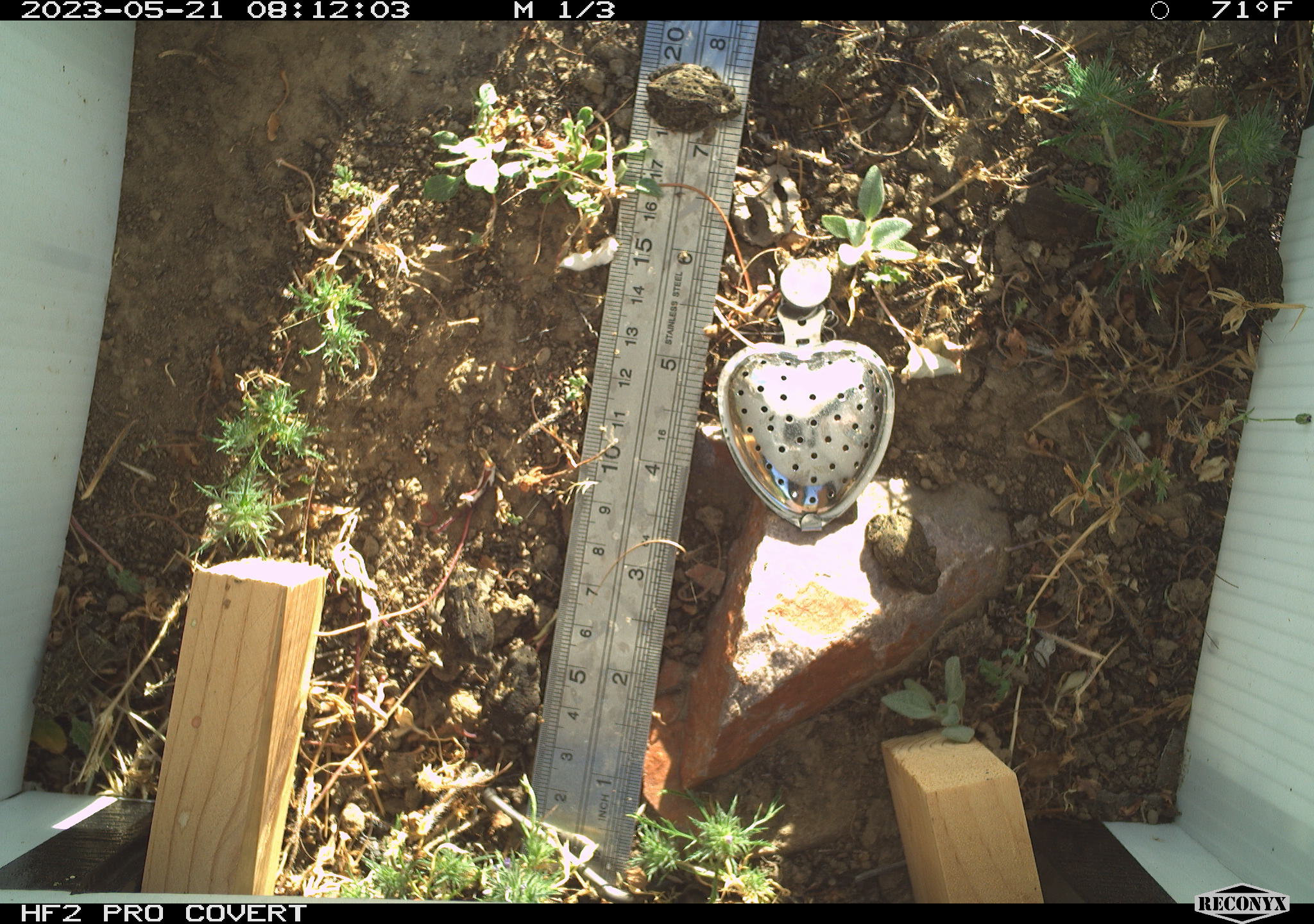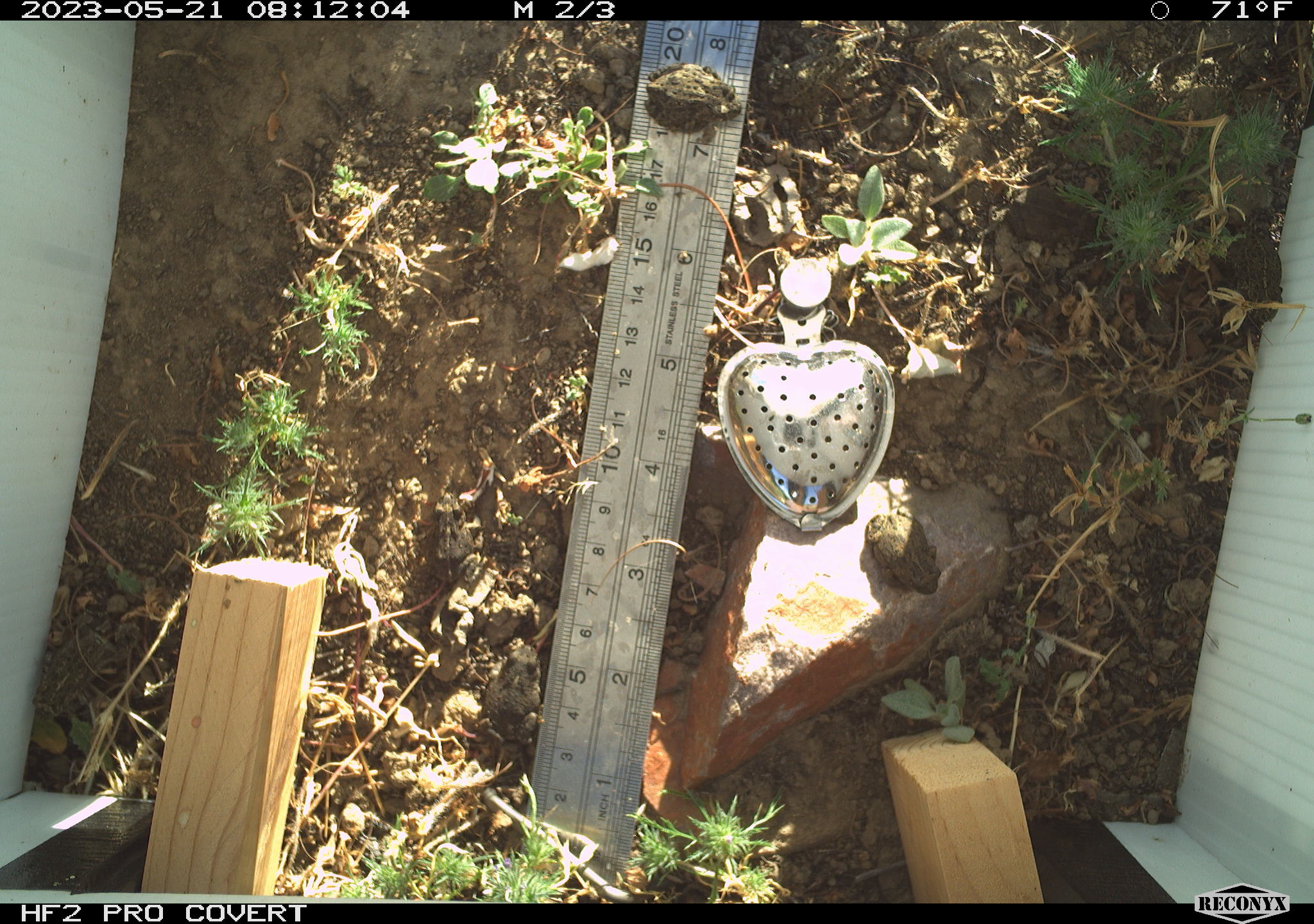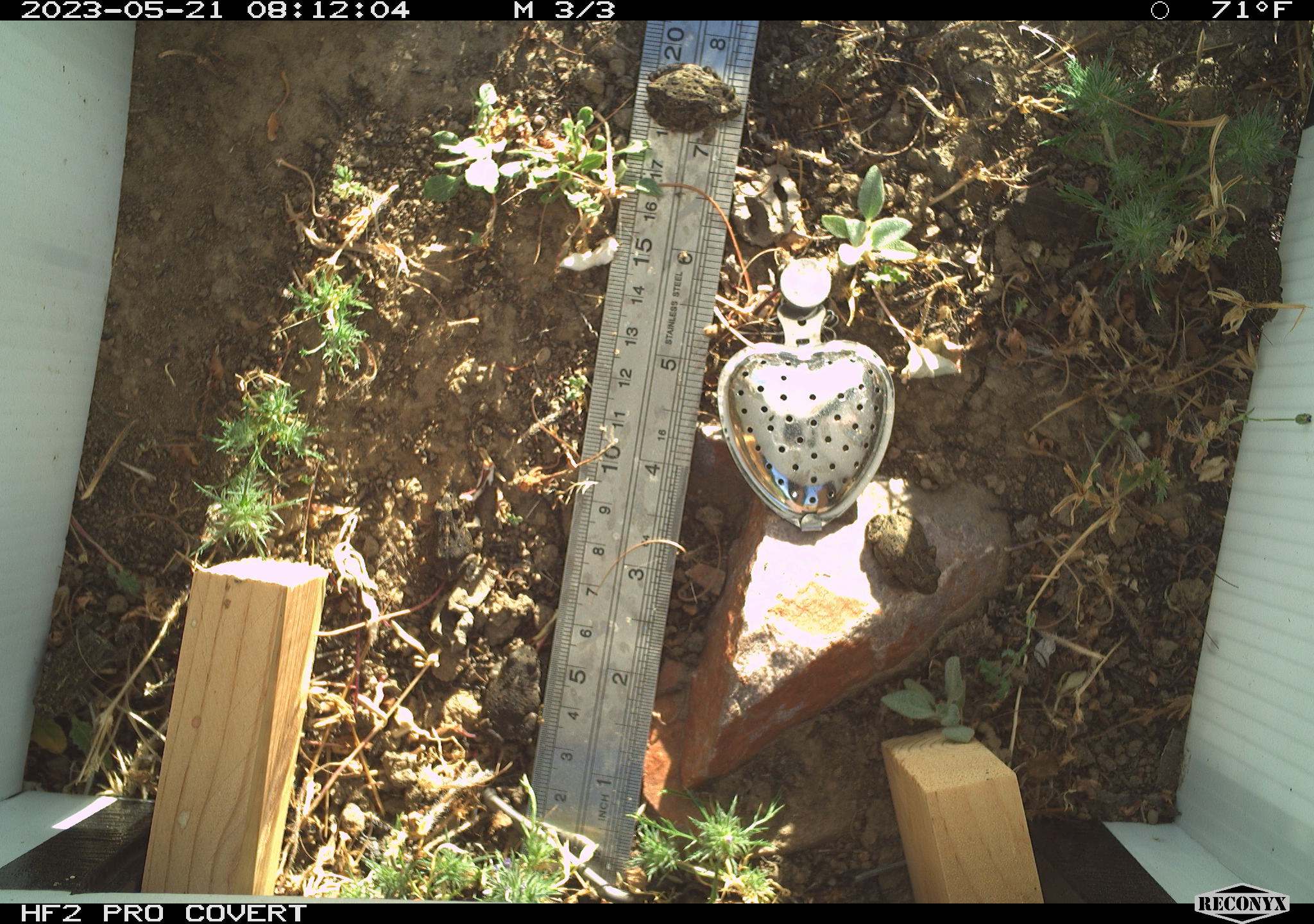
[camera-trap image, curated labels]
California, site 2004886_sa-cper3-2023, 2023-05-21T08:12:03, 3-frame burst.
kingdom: Animalia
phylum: Chordata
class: Amphibia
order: Anura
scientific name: Anura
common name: frogs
Frogs (Anura).